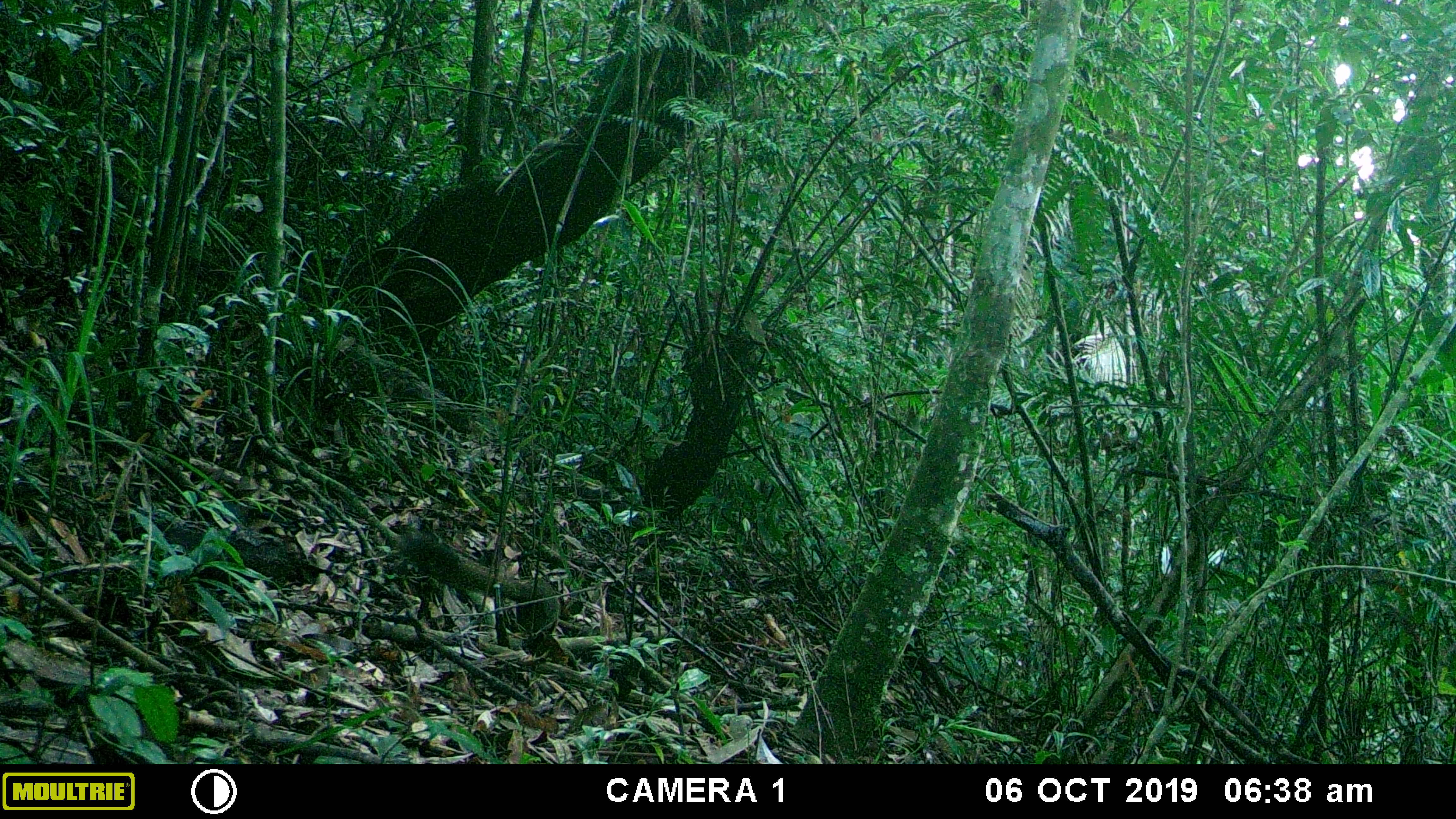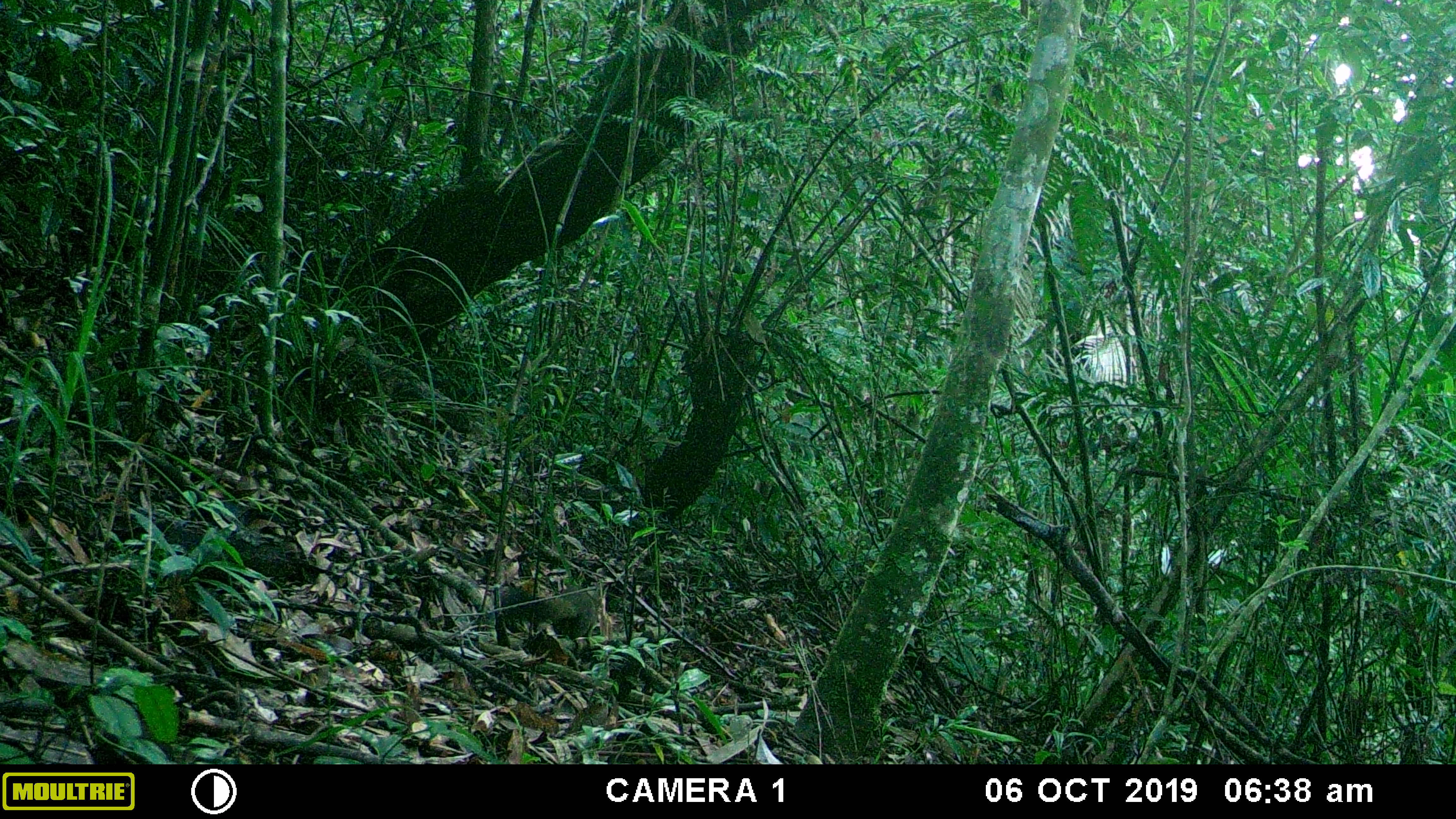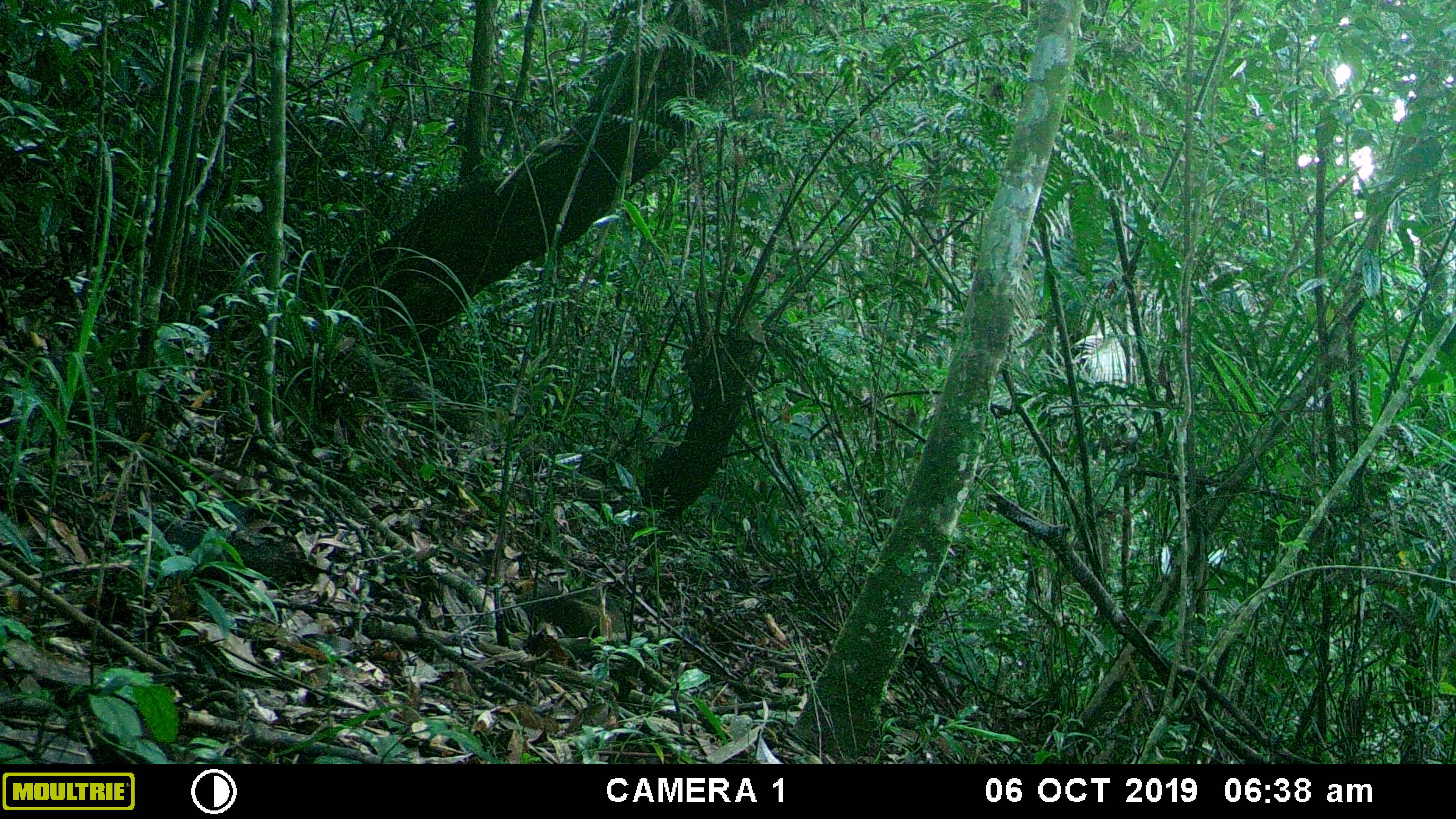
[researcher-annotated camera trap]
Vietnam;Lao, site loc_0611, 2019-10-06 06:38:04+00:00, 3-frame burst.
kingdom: Animalia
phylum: Chordata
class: Mammalia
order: Rodentia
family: Sciuridae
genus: Callosciurus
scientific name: Callosciurus erythraeus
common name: pallas's squirrel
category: pallass squirrel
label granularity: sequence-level